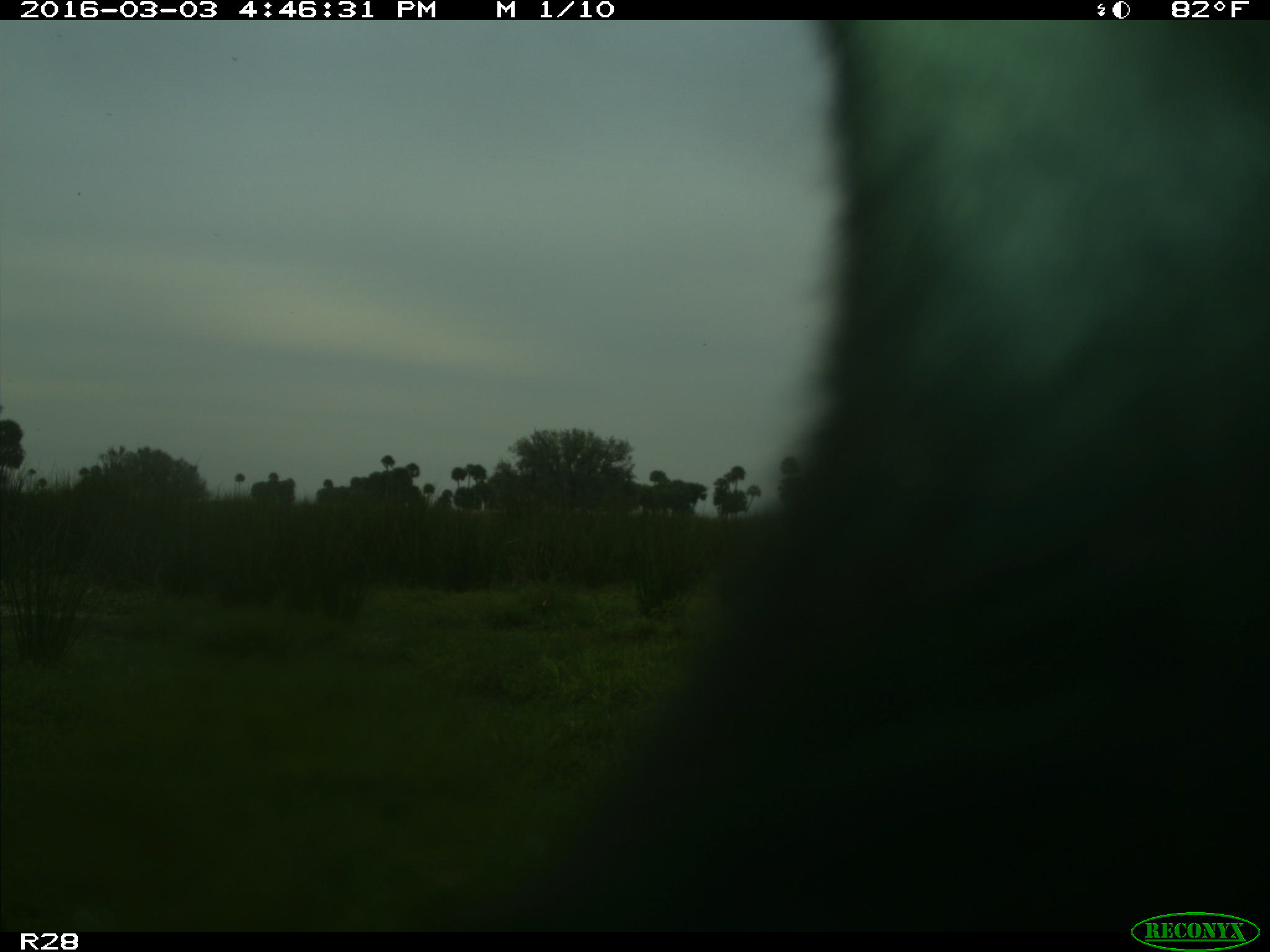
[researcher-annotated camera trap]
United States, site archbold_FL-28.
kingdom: Animalia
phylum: Chordata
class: Mammalia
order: Artiodactyla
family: Bovidae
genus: Bos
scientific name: Bos taurus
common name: domestic cow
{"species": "Bos taurus (domestic cow)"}